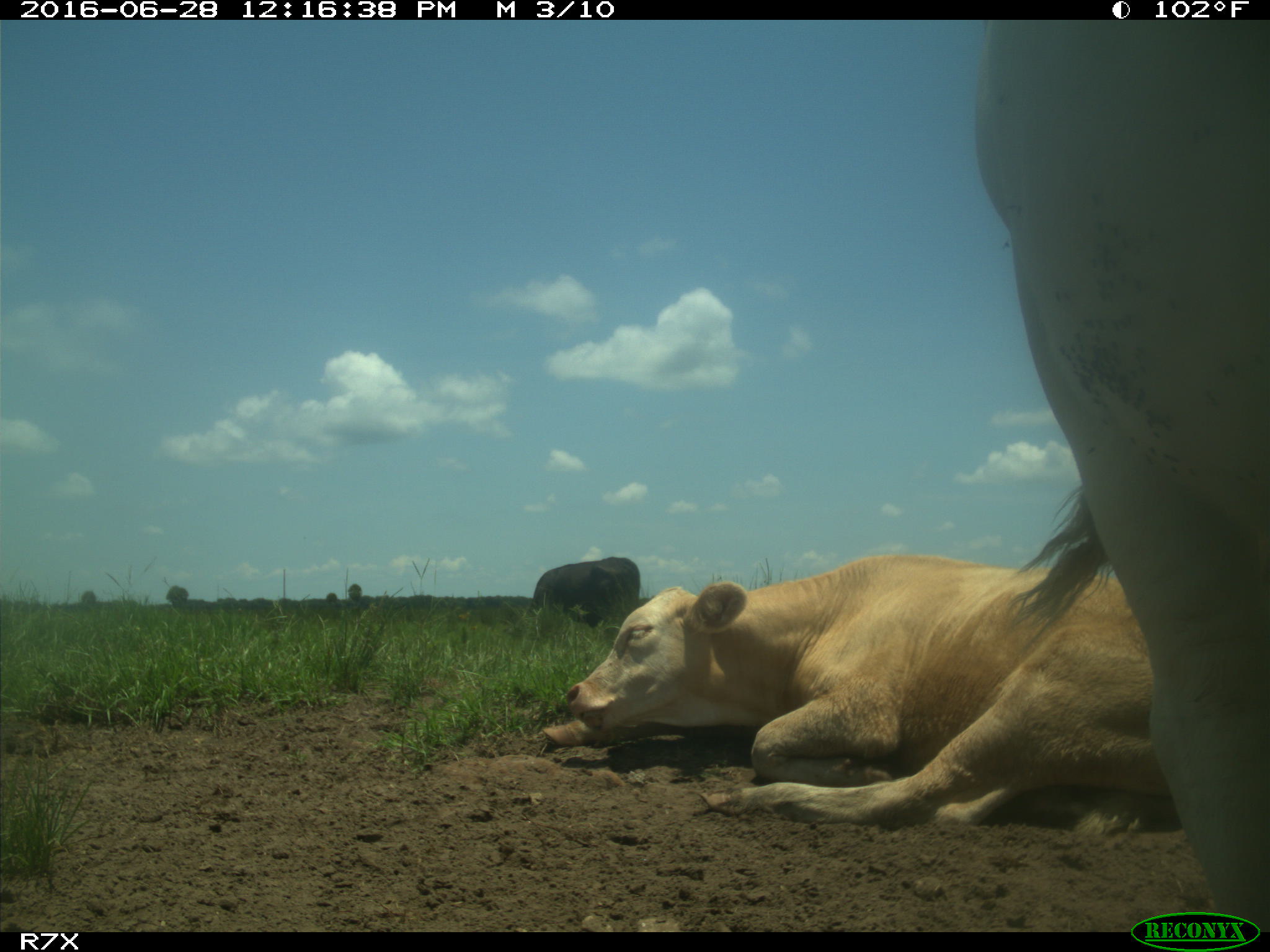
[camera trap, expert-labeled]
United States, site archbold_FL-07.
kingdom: Animalia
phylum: Chordata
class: Mammalia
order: Artiodactyla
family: Bovidae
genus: Bos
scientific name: Bos taurus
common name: domestic cow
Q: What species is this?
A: Bos taurus (domestic cow).